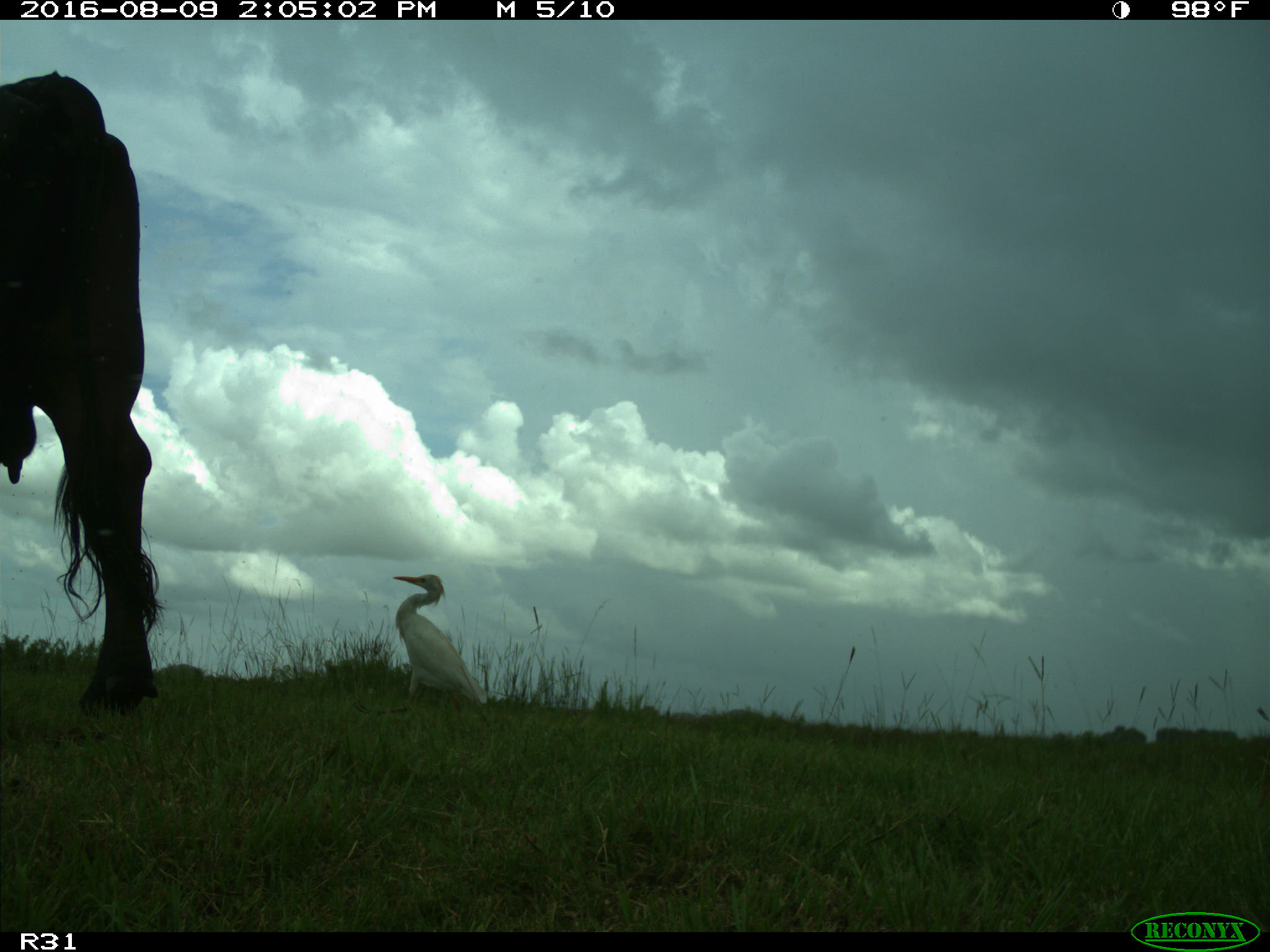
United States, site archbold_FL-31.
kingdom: Animalia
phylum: Chordata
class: Mammalia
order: Artiodactyla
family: Bovidae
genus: Bos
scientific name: Bos taurus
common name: domestic cow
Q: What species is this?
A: Bos taurus (domestic cow).